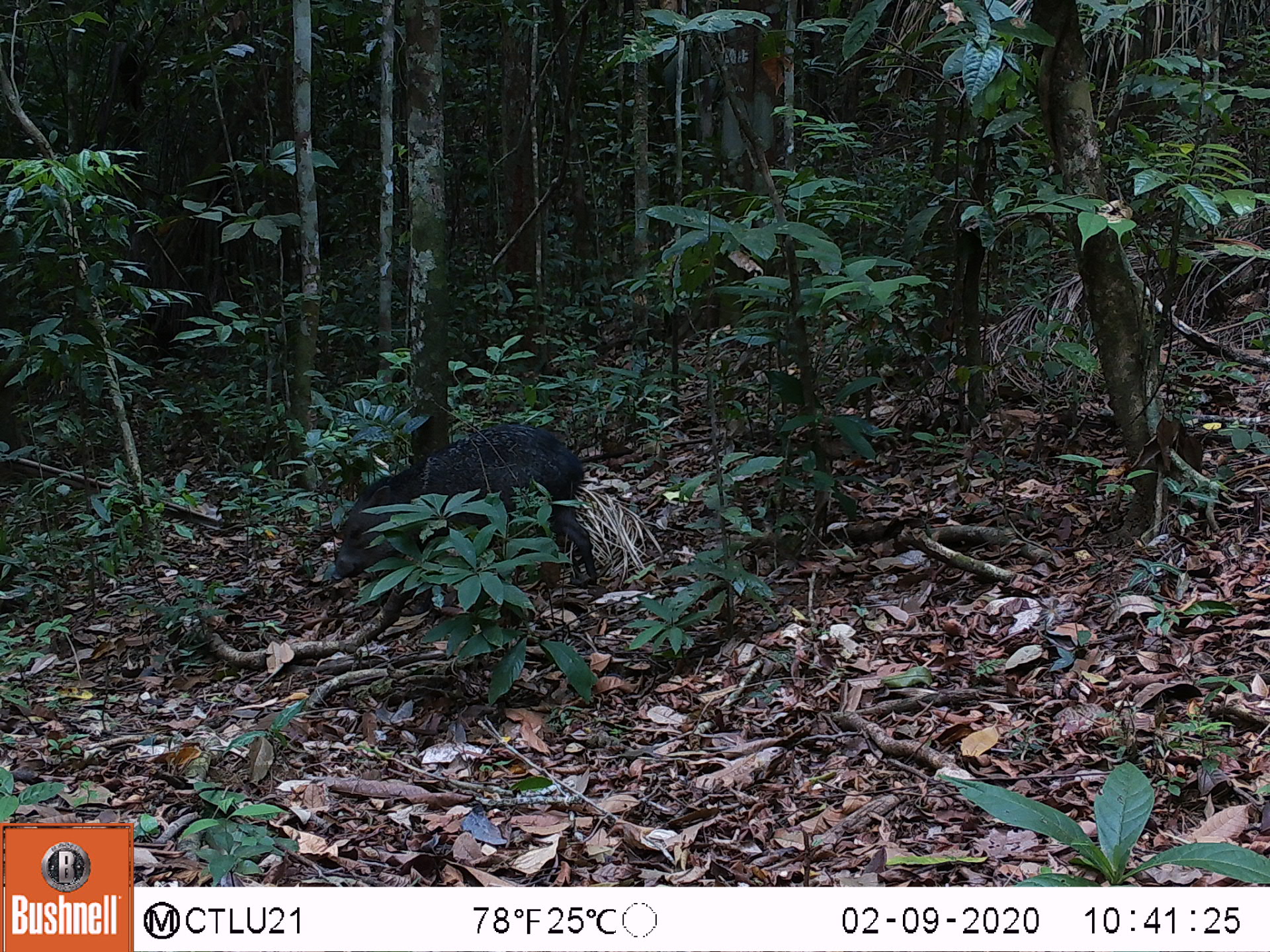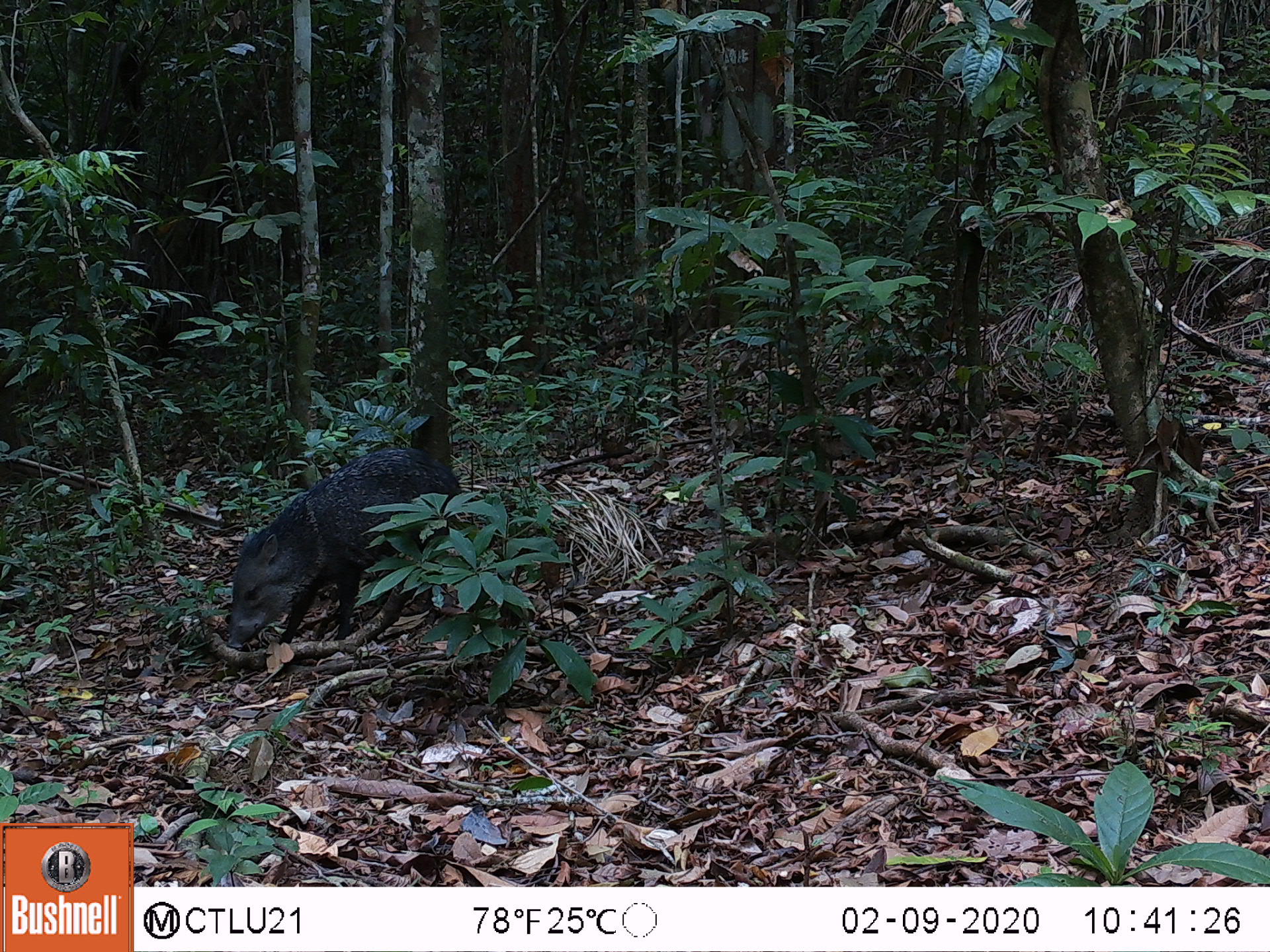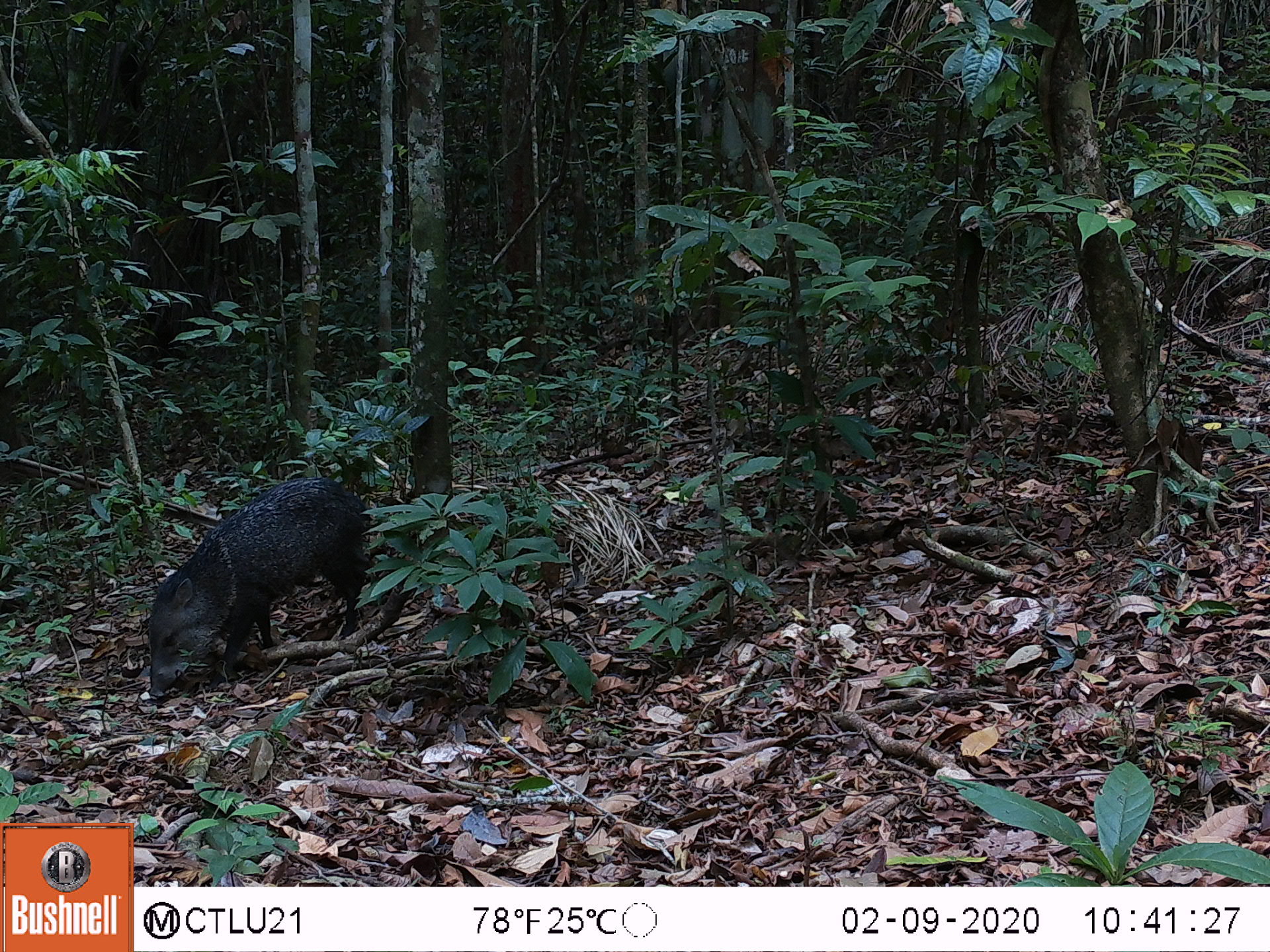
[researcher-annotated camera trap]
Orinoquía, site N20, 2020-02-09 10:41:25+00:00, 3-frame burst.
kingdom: Animalia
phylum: Chordata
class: Mammalia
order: Artiodactyla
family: Tayassuidae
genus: Pecari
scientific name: Pecari tajacu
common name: collared peccary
Collared peccary (Pecari tajacu).